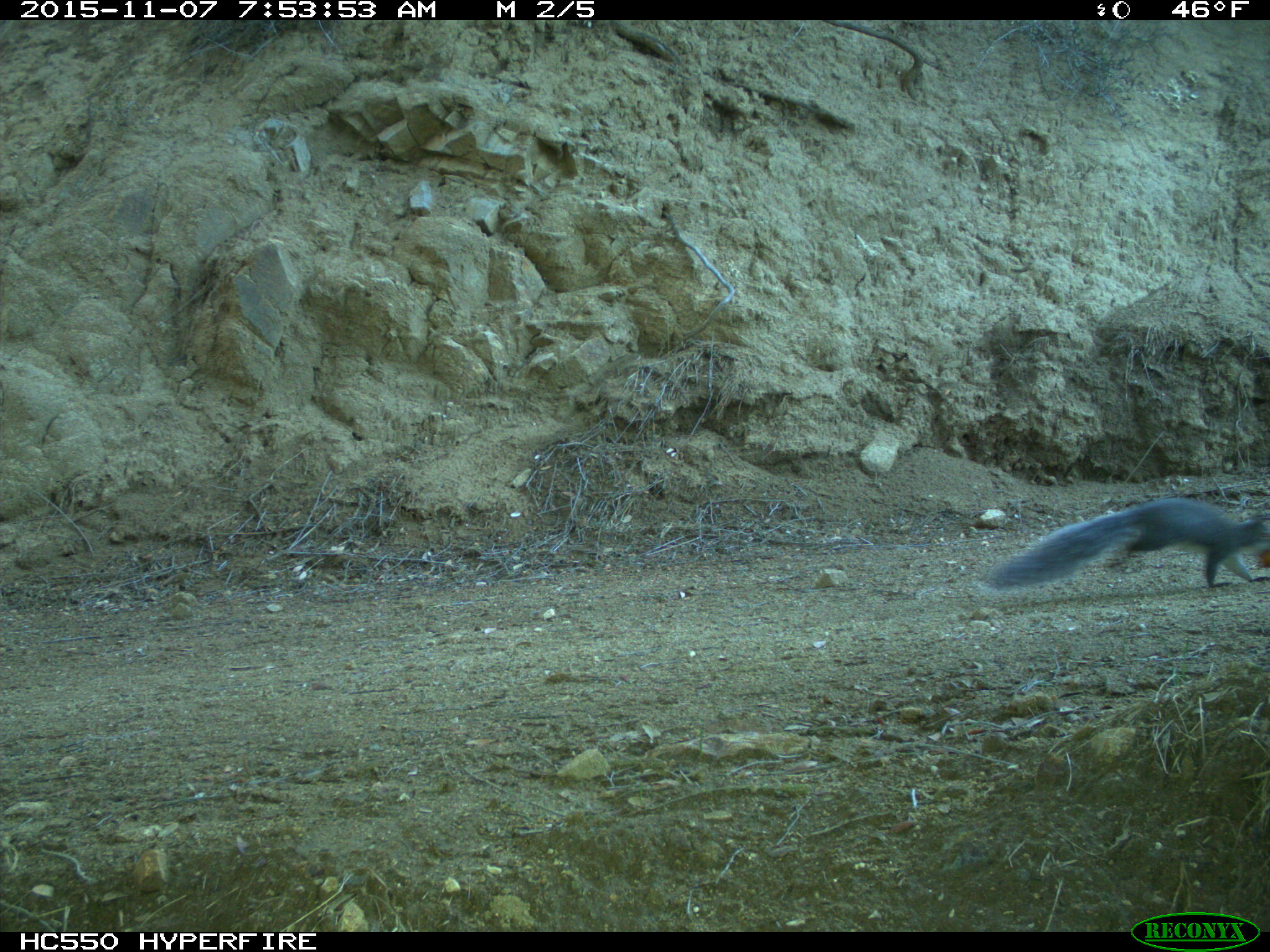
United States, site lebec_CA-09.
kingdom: Animalia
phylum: Chordata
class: Mammalia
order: Rodentia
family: Sciuridae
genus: Sciurus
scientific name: Sciurus carolinensis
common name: eastern gray squirrel